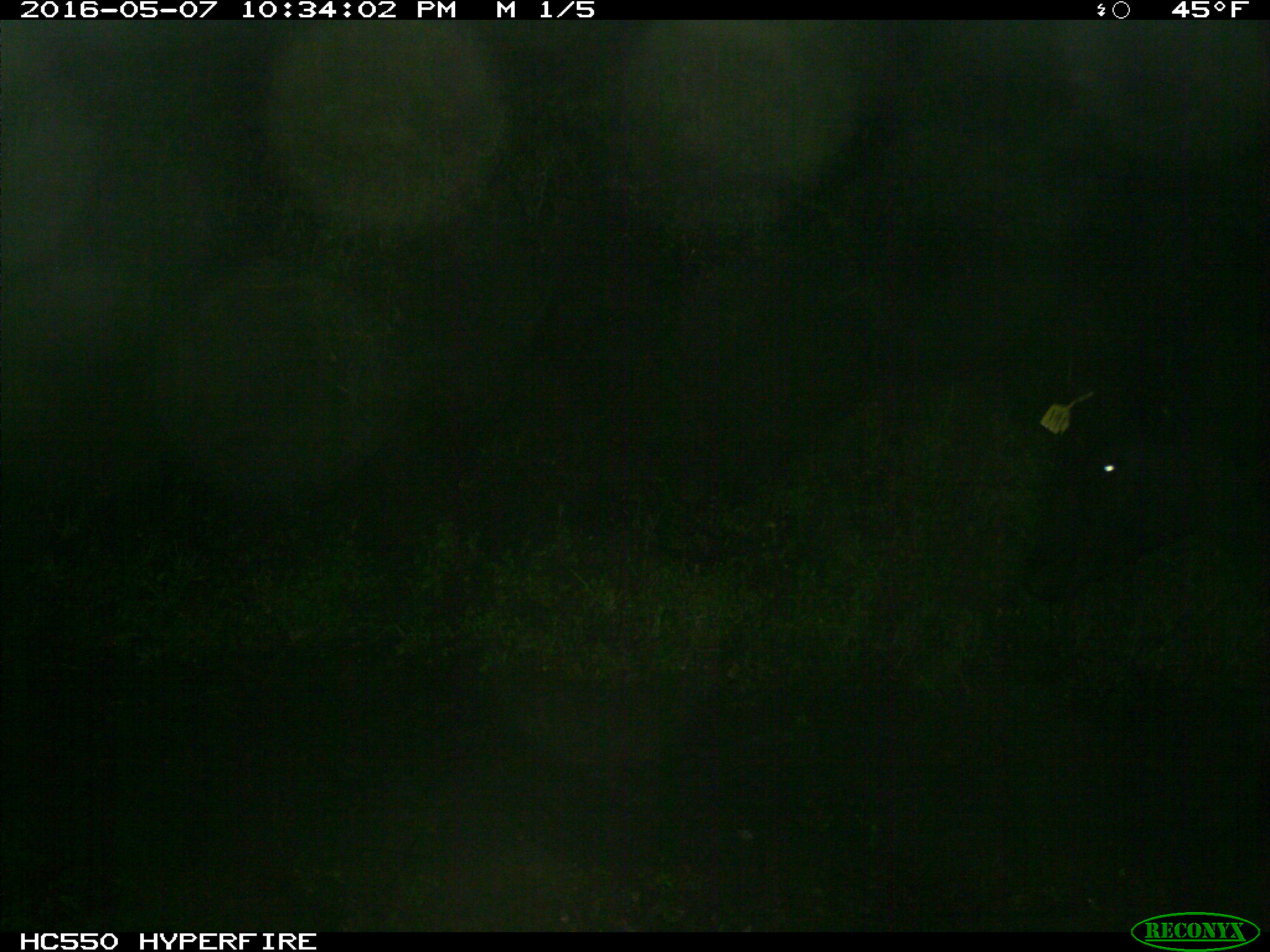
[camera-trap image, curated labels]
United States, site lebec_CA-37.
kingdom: Animalia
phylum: Chordata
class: Mammalia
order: Artiodactyla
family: Bovidae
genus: Bos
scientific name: Bos taurus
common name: domestic cow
Bos taurus (domestic cow).